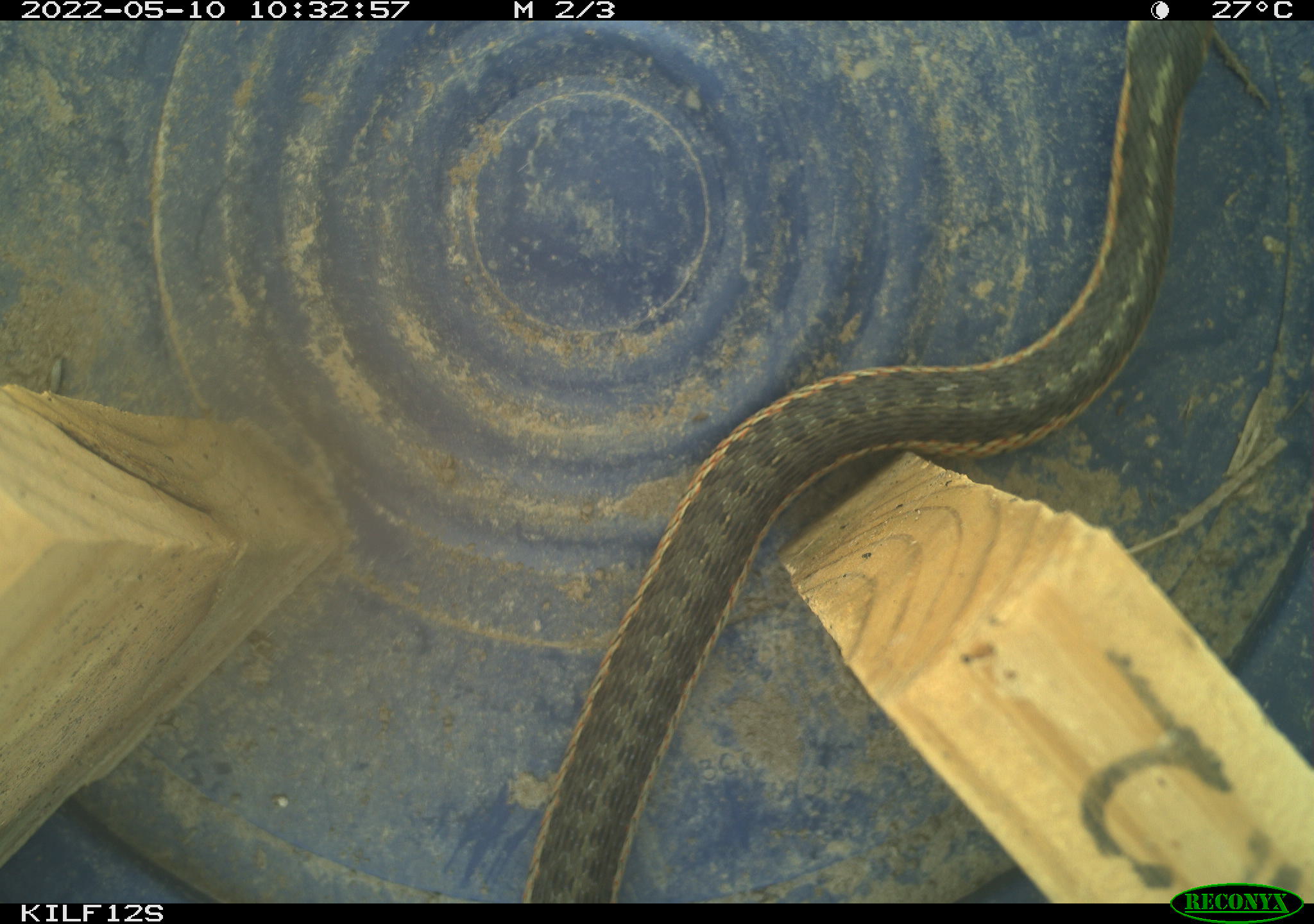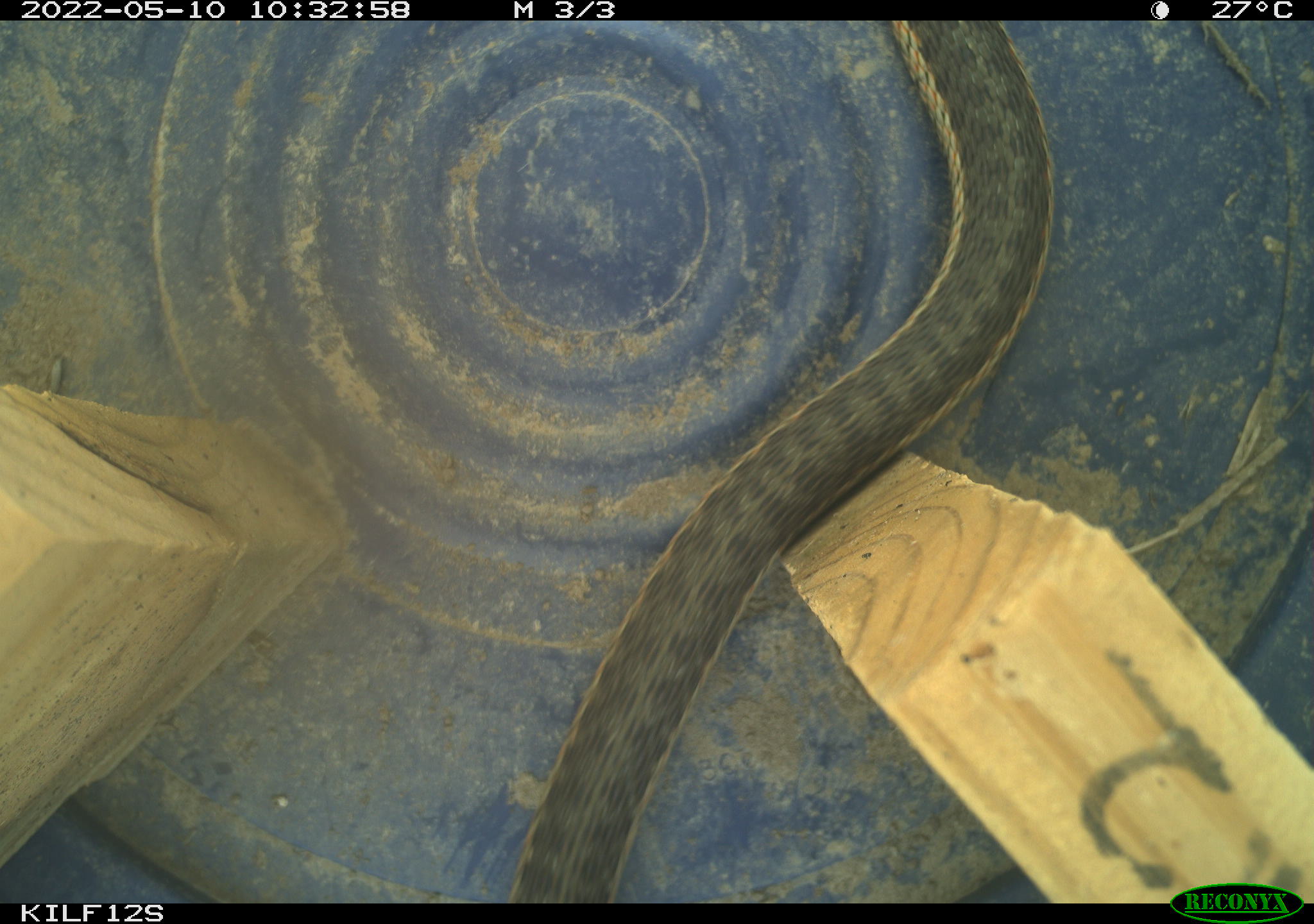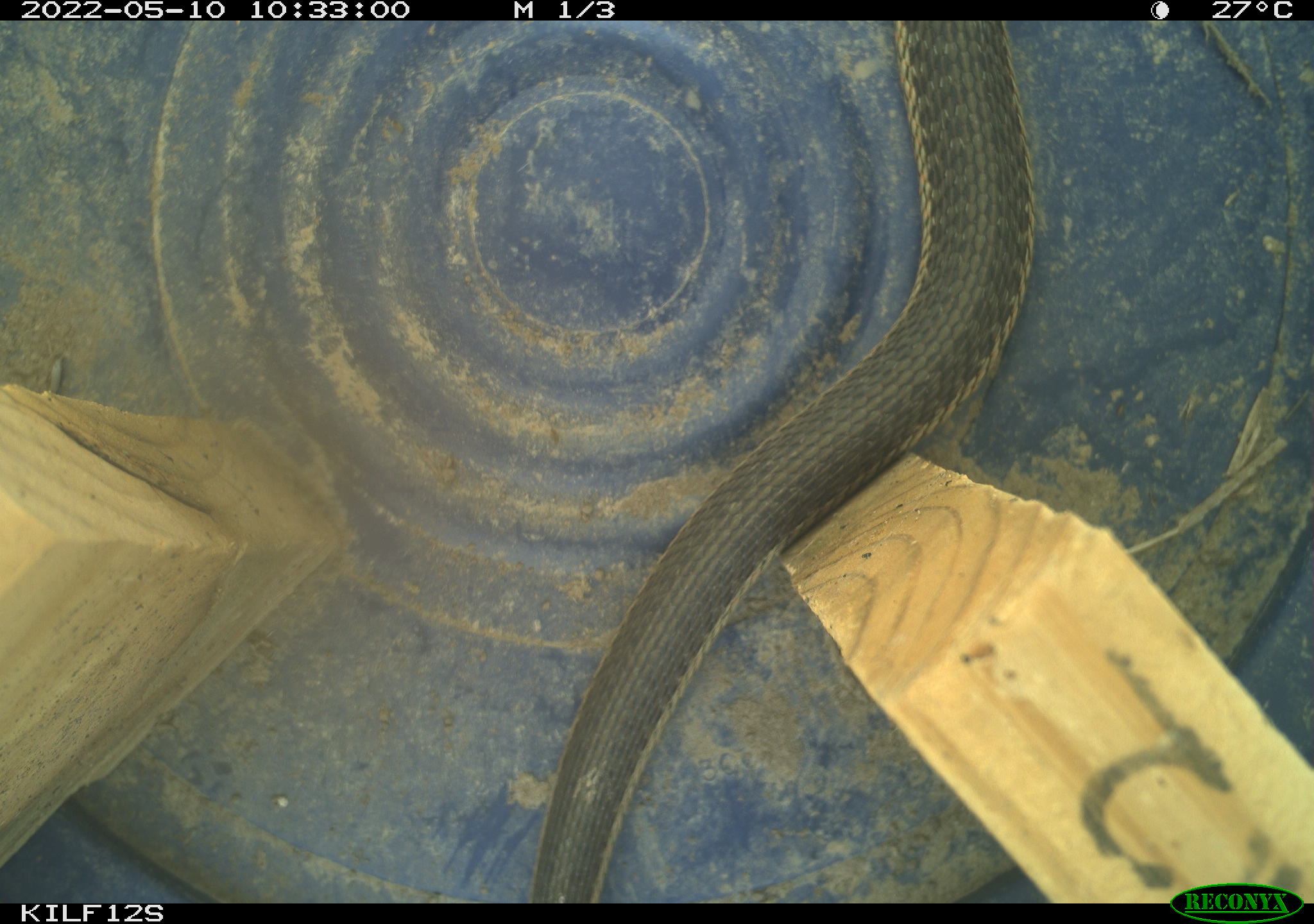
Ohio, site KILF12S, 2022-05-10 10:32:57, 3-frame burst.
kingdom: Animalia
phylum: Chordata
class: Reptilia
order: Squamata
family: Colubridae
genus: Thamnophis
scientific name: Thamnophis sirtalis sirtalis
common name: eastern gartersnake